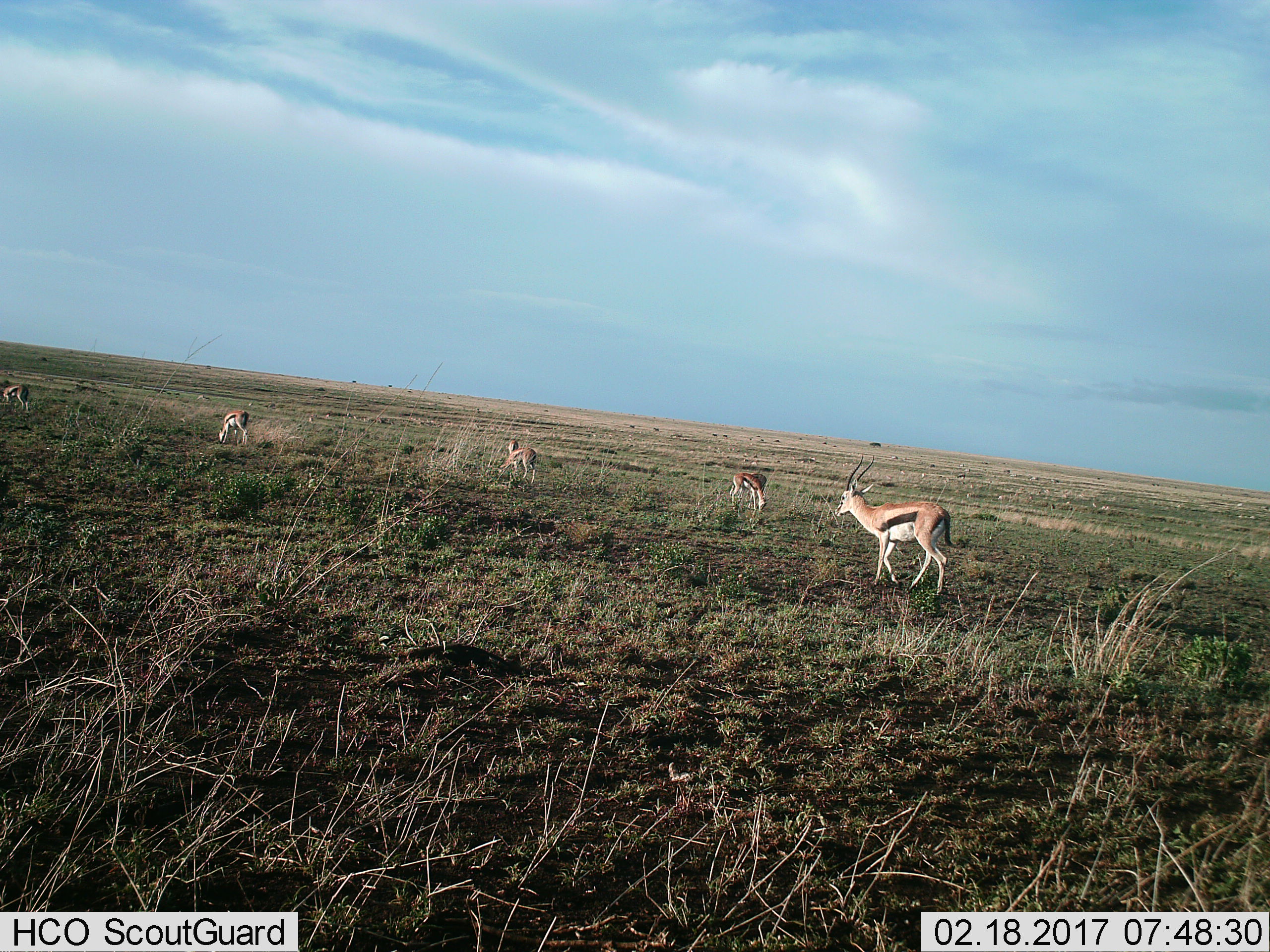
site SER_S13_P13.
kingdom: Animalia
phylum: Chordata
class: Mammalia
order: Artiodactyla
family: Bovidae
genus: Eudorcas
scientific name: Eudorcas thomsonii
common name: thomson's gazelle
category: gazellethomsons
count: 6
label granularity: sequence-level